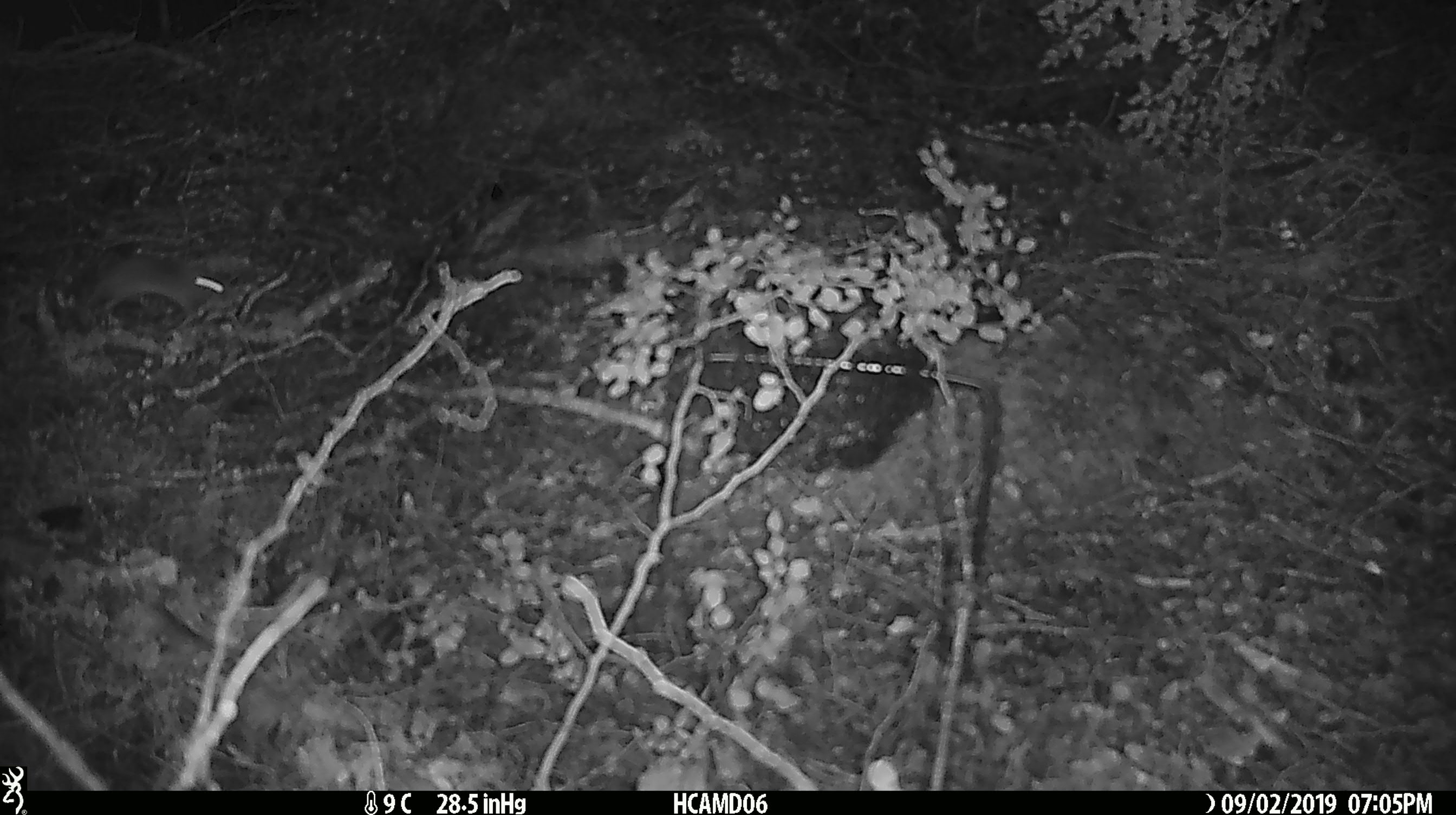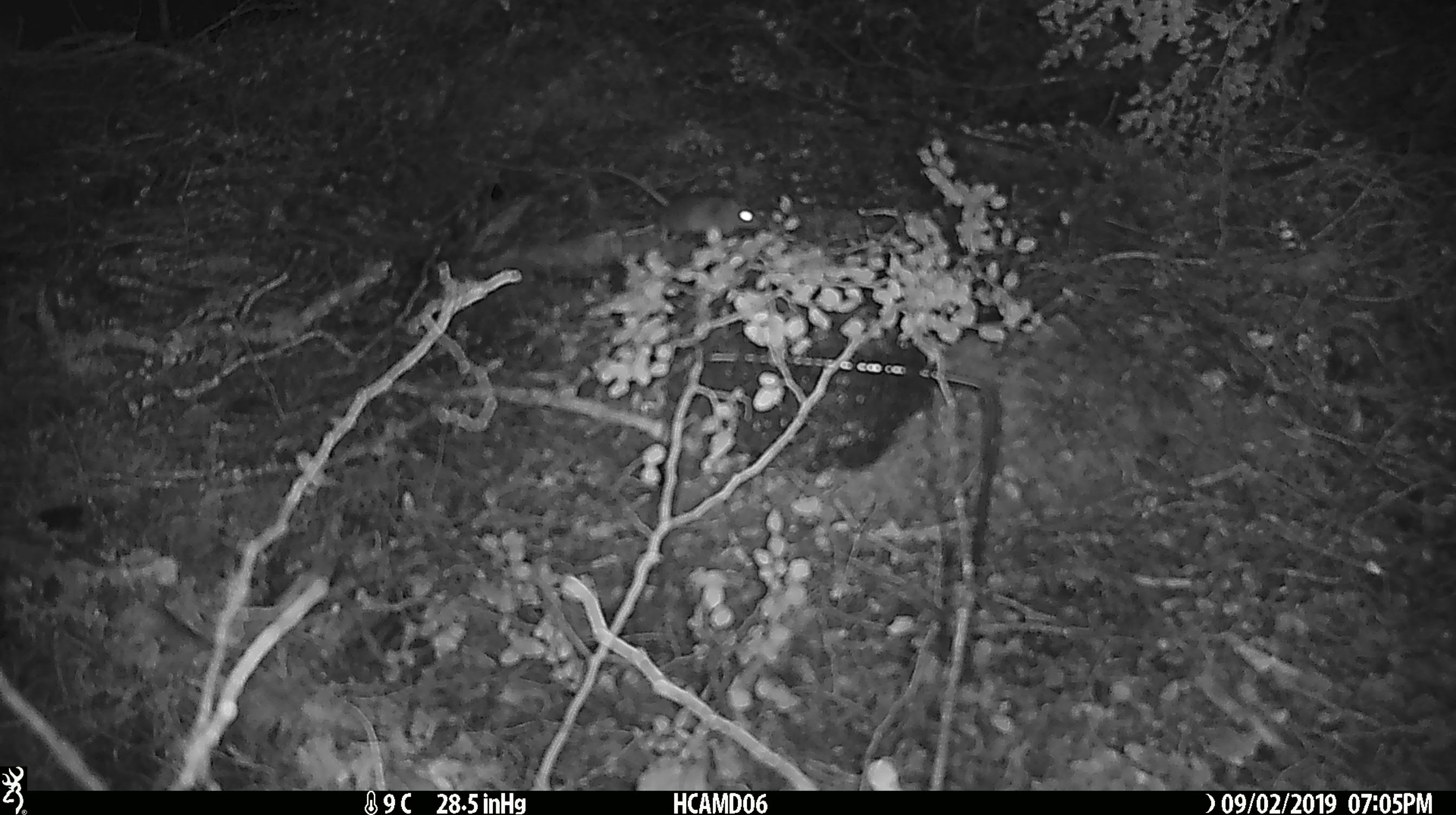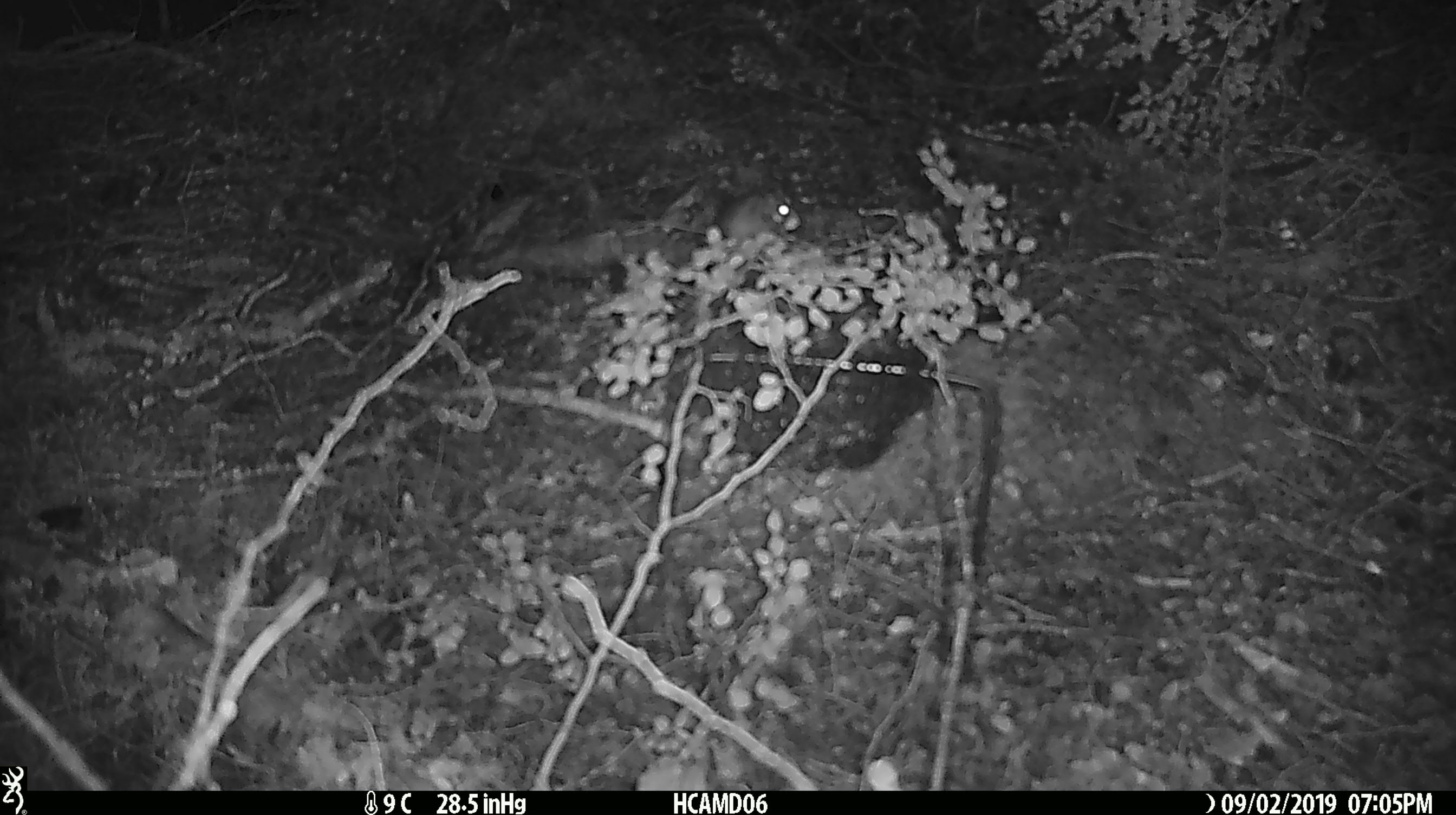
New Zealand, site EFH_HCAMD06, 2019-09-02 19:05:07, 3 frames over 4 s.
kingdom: Animalia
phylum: Chordata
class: Mammalia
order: Rodentia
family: Muridae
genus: Mus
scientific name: Mus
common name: mouse